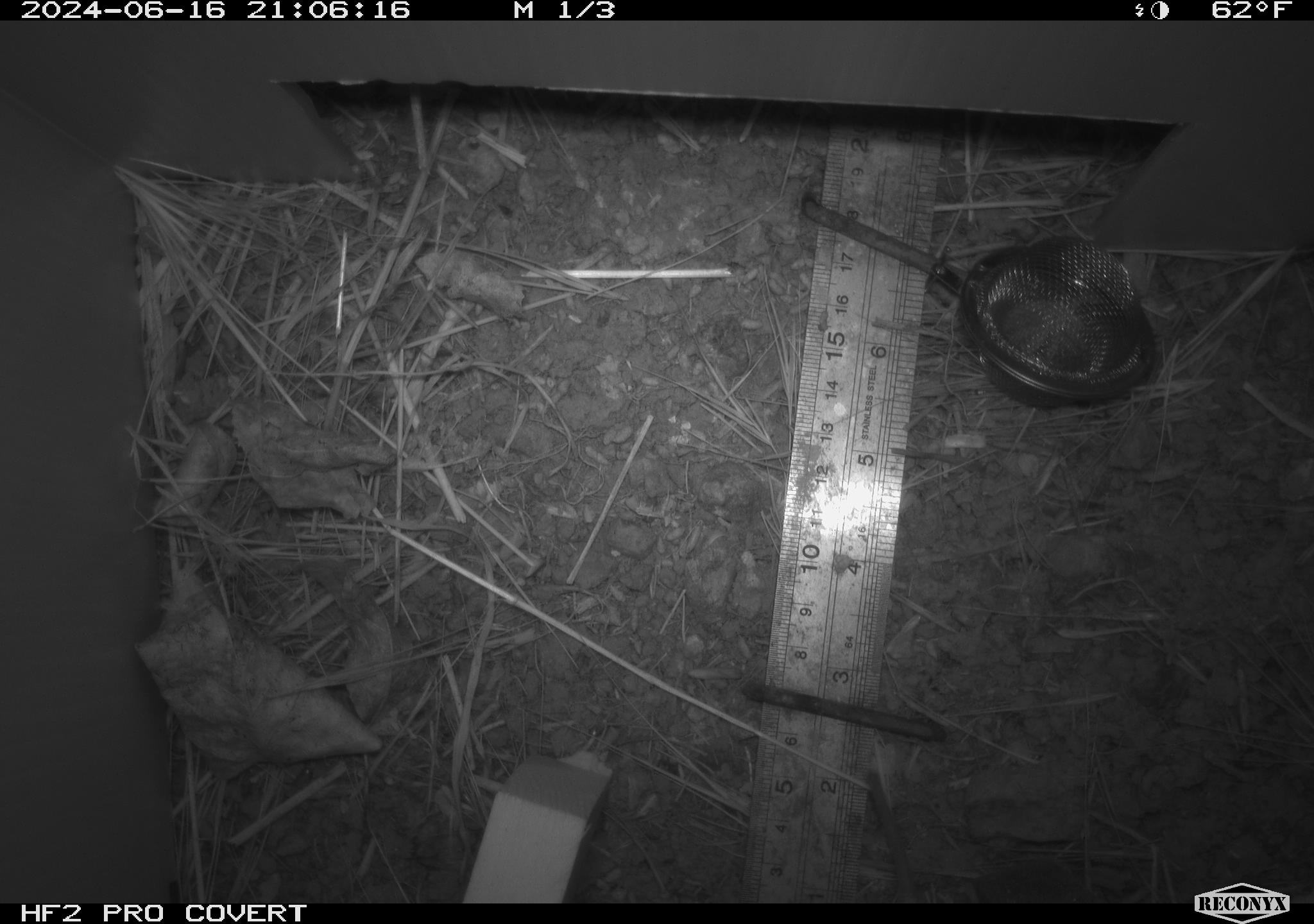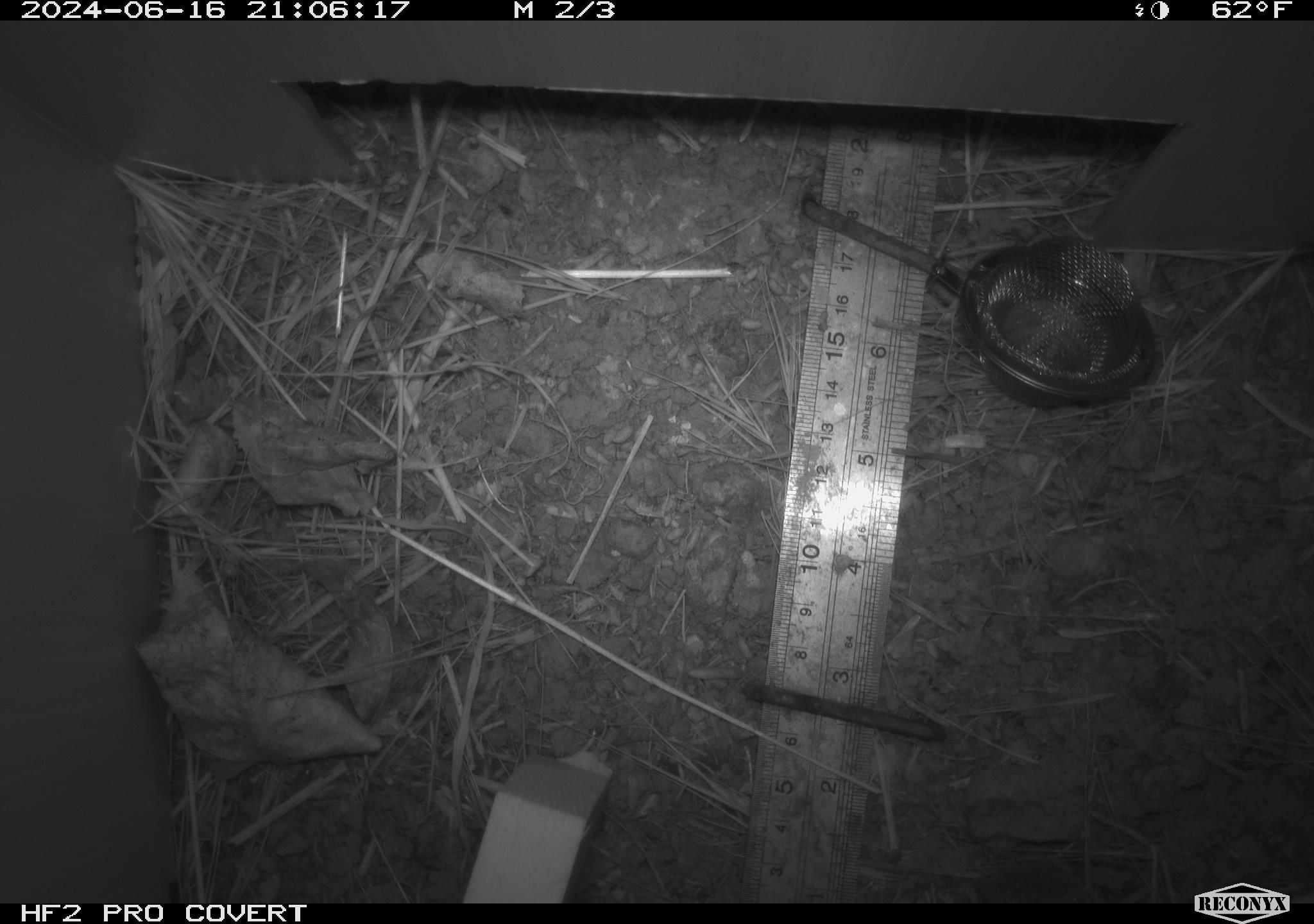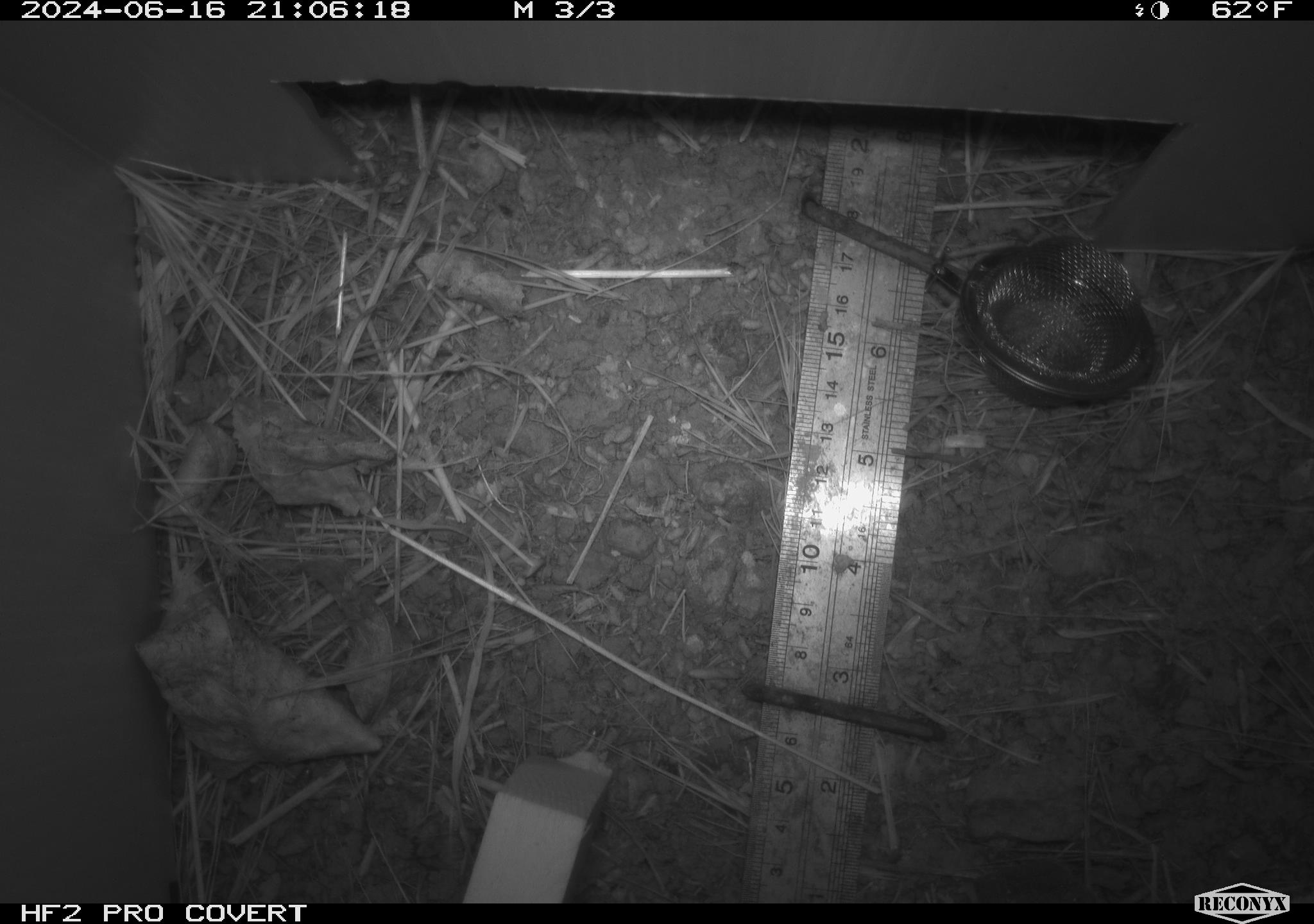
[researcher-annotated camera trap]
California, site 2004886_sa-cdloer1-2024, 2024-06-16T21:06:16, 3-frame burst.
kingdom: Animalia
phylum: Chordata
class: Mammalia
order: Rodentia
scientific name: Rodentia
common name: mouse species